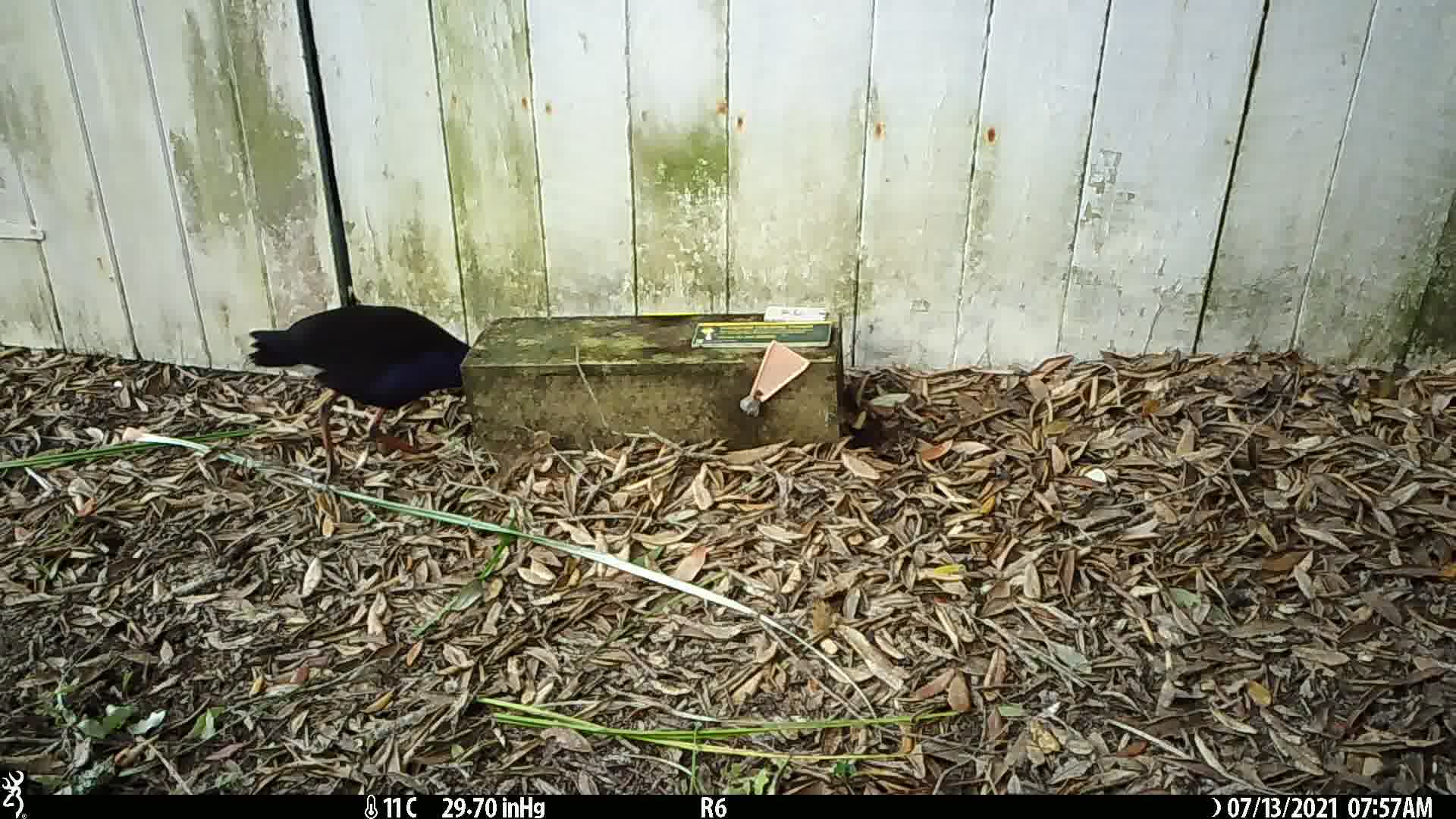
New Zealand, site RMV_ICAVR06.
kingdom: Animalia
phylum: Chordata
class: Aves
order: Gruiformes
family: Rallidae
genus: Porphyrio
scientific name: Porphyrio melanotus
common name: australasian swamphen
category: pukeko